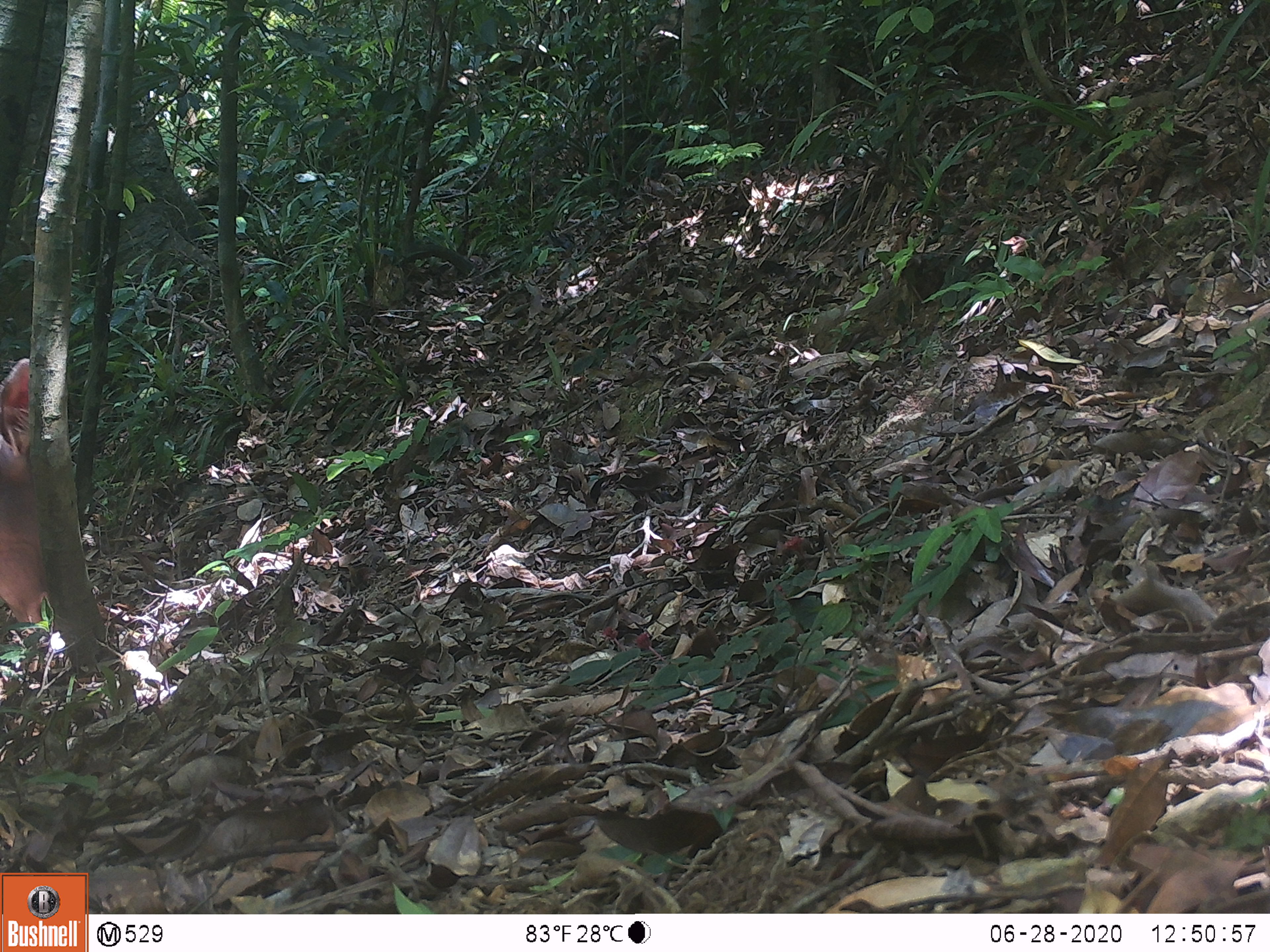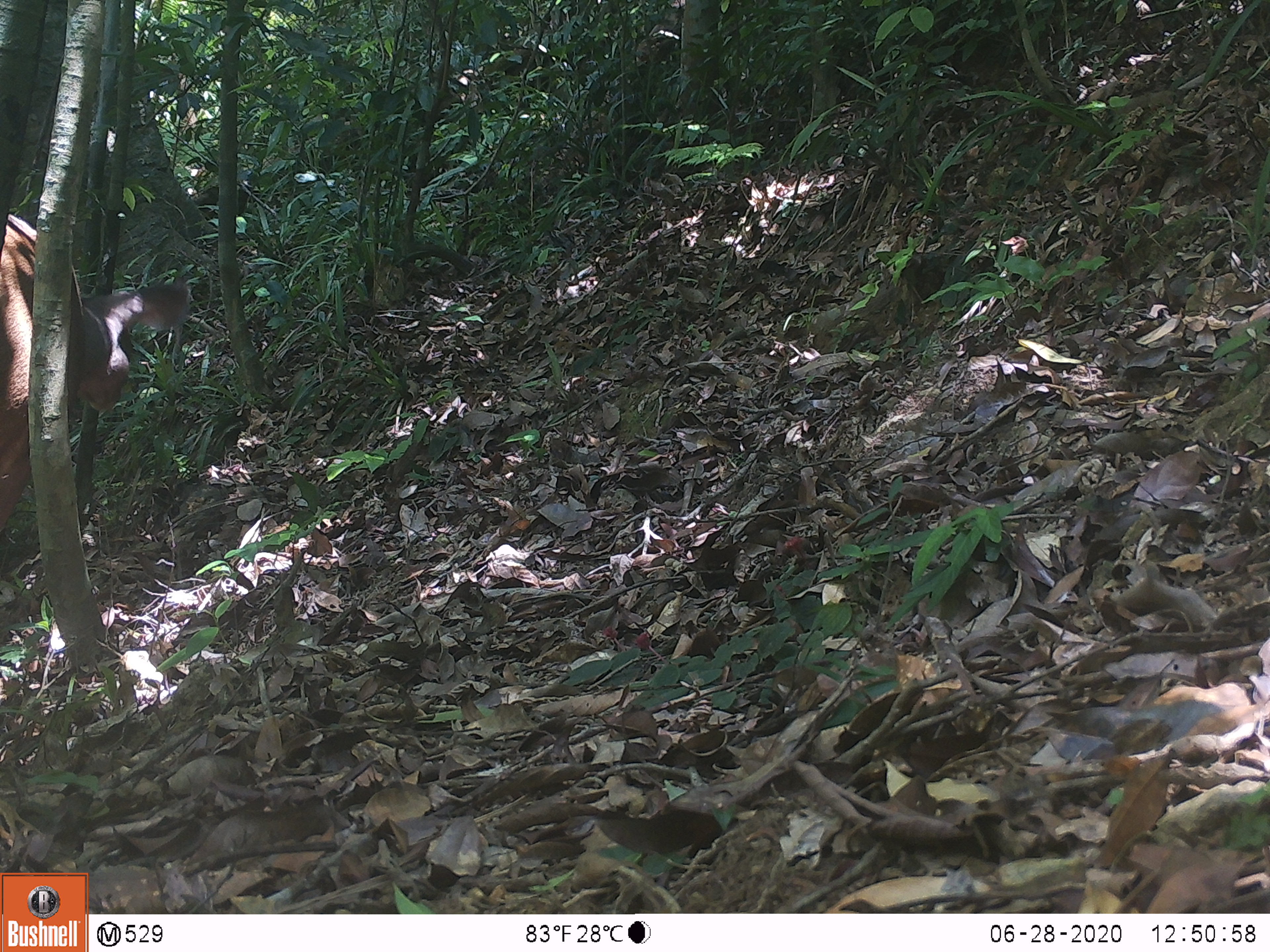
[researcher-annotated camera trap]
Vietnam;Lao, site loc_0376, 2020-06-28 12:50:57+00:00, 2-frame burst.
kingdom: Animalia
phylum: Chordata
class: Mammalia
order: Artiodactyla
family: Cervidae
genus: Rusa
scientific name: Rusa unicolor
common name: sambar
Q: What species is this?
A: Sambar (Rusa unicolor).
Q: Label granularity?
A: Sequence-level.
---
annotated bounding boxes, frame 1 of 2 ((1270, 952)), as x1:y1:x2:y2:
sambar: 0:356:48:624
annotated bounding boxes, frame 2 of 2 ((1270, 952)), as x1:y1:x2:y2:
sambar: 0:212:191:535